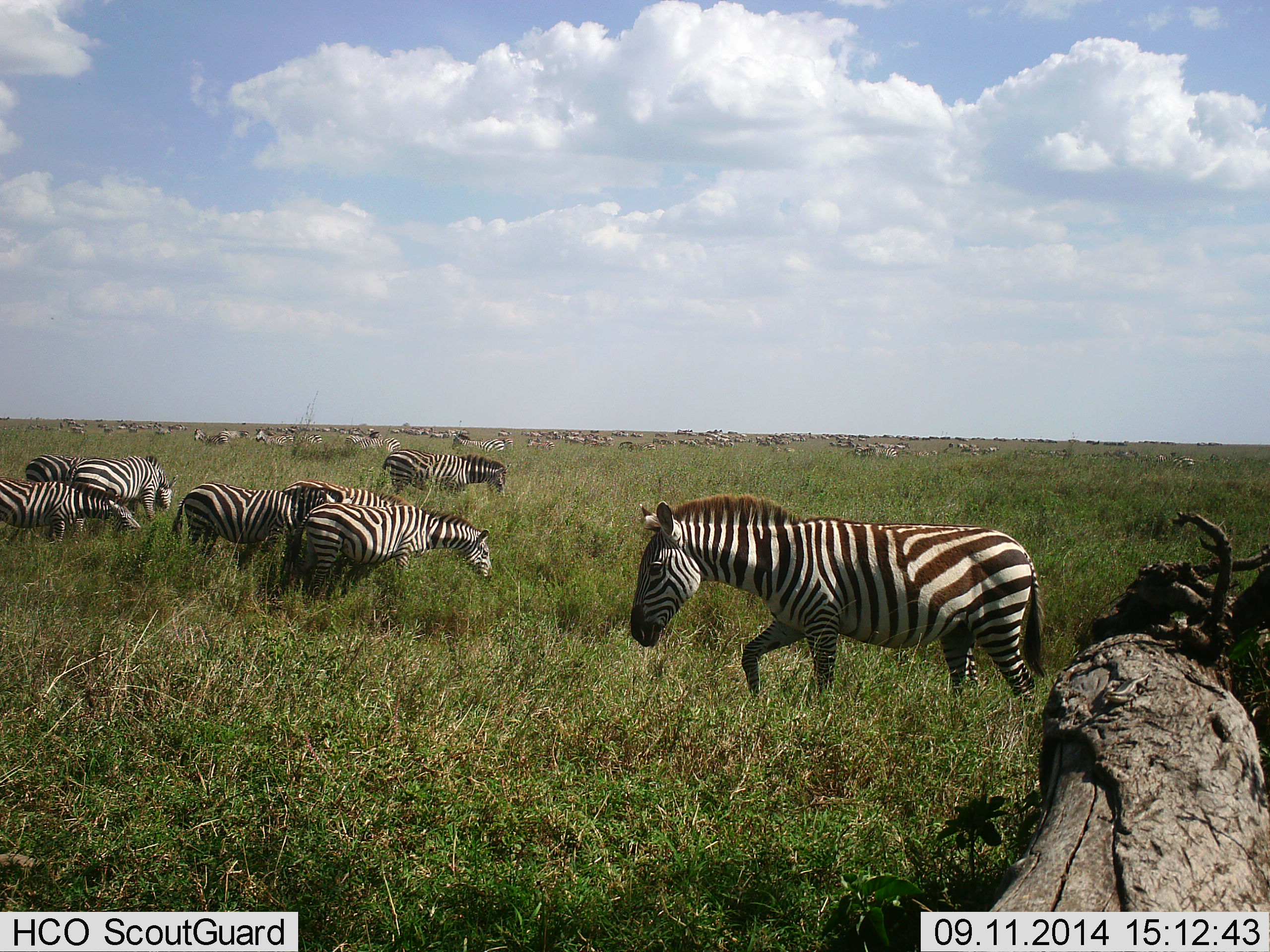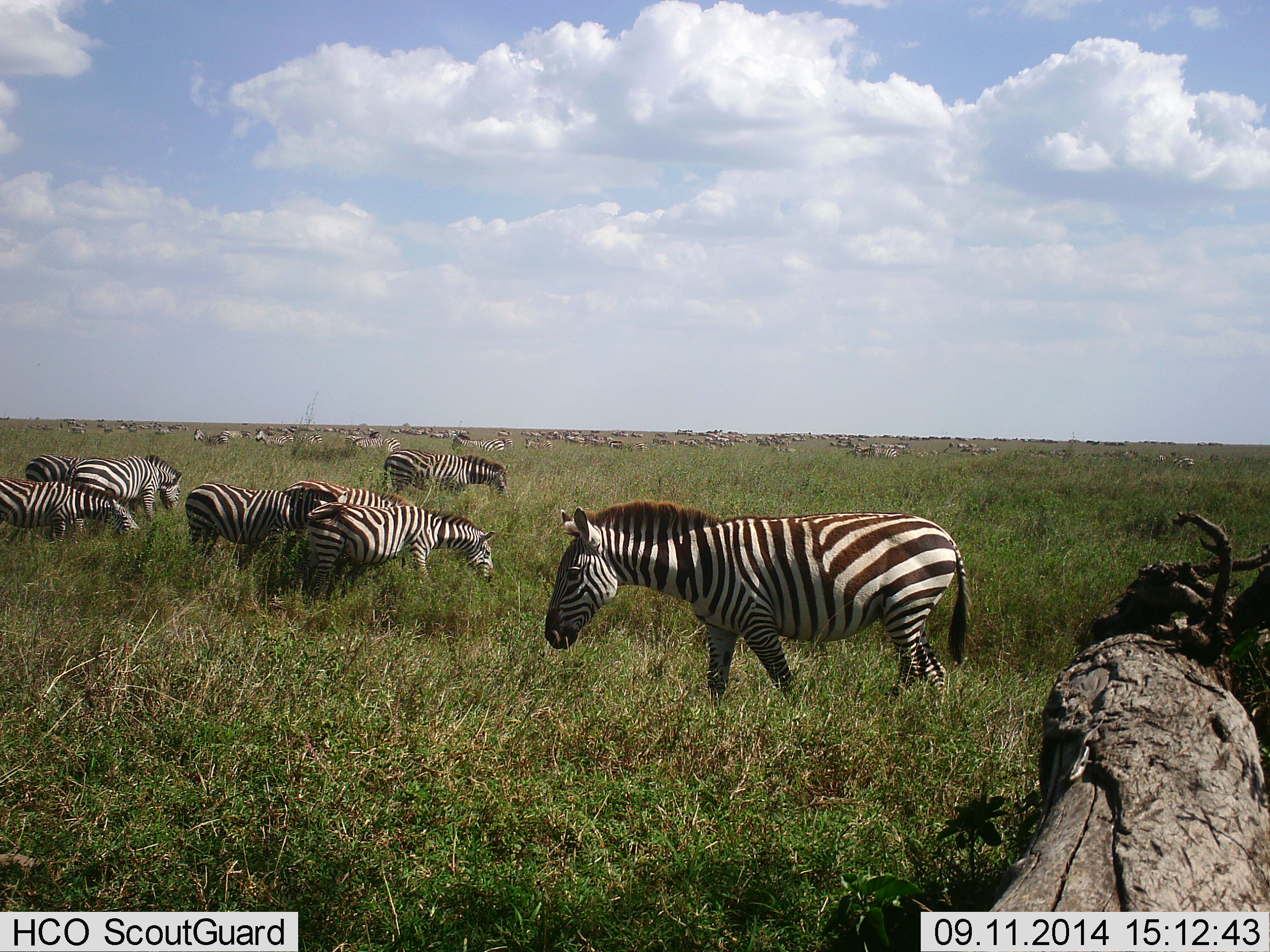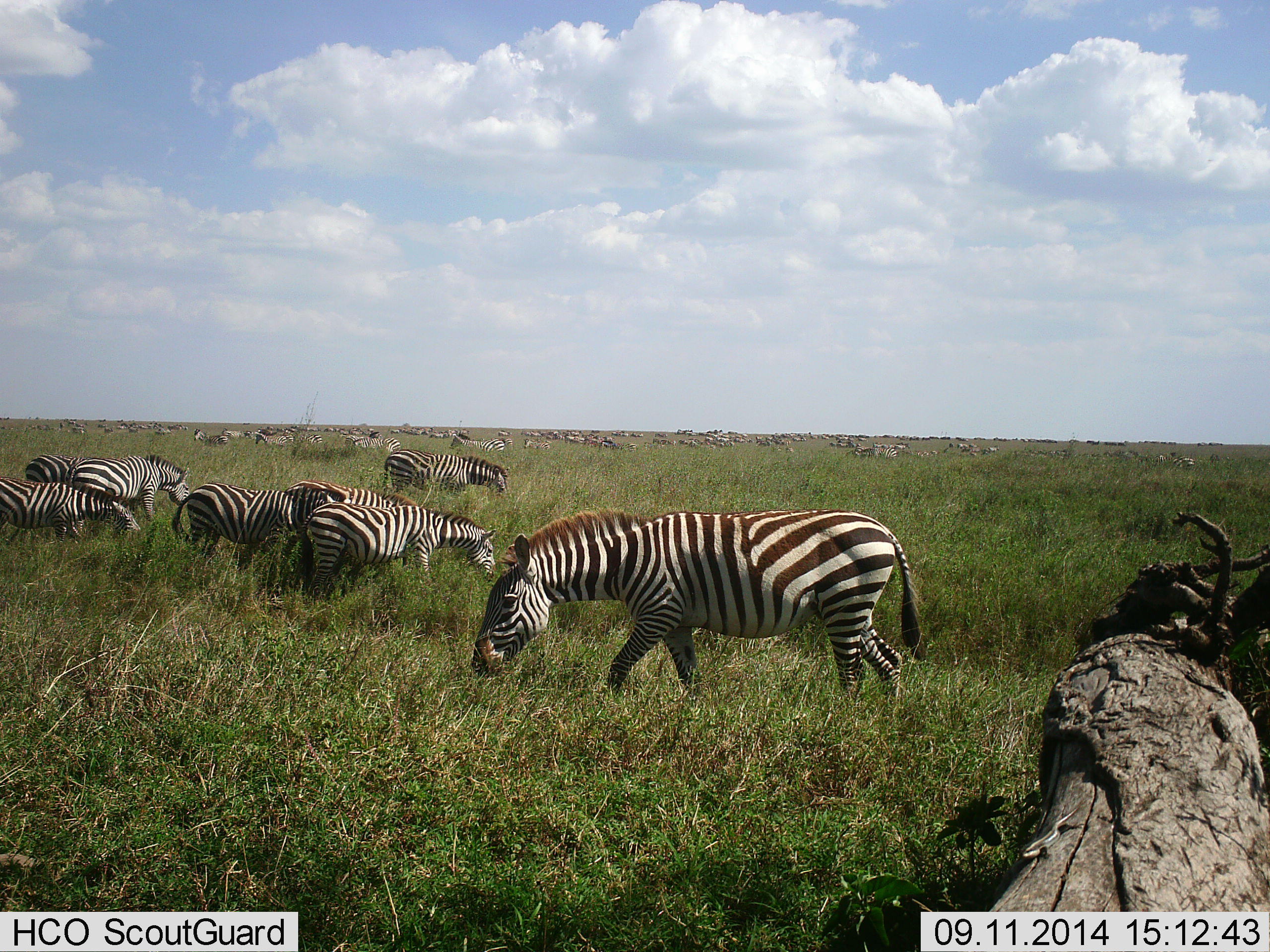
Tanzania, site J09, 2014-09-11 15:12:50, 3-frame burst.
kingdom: Animalia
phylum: Chordata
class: Mammalia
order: Perissodactyla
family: Equidae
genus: Equus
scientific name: Equus quagga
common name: plains zebra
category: zebra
Zebra (plains zebra) (Equus quagga), count 11-50. Behavior (volunteer vote fractions): standing 69%, resting 8%, moving 62%, interacting 0%. Young present (vote fraction): 0%. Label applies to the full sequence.